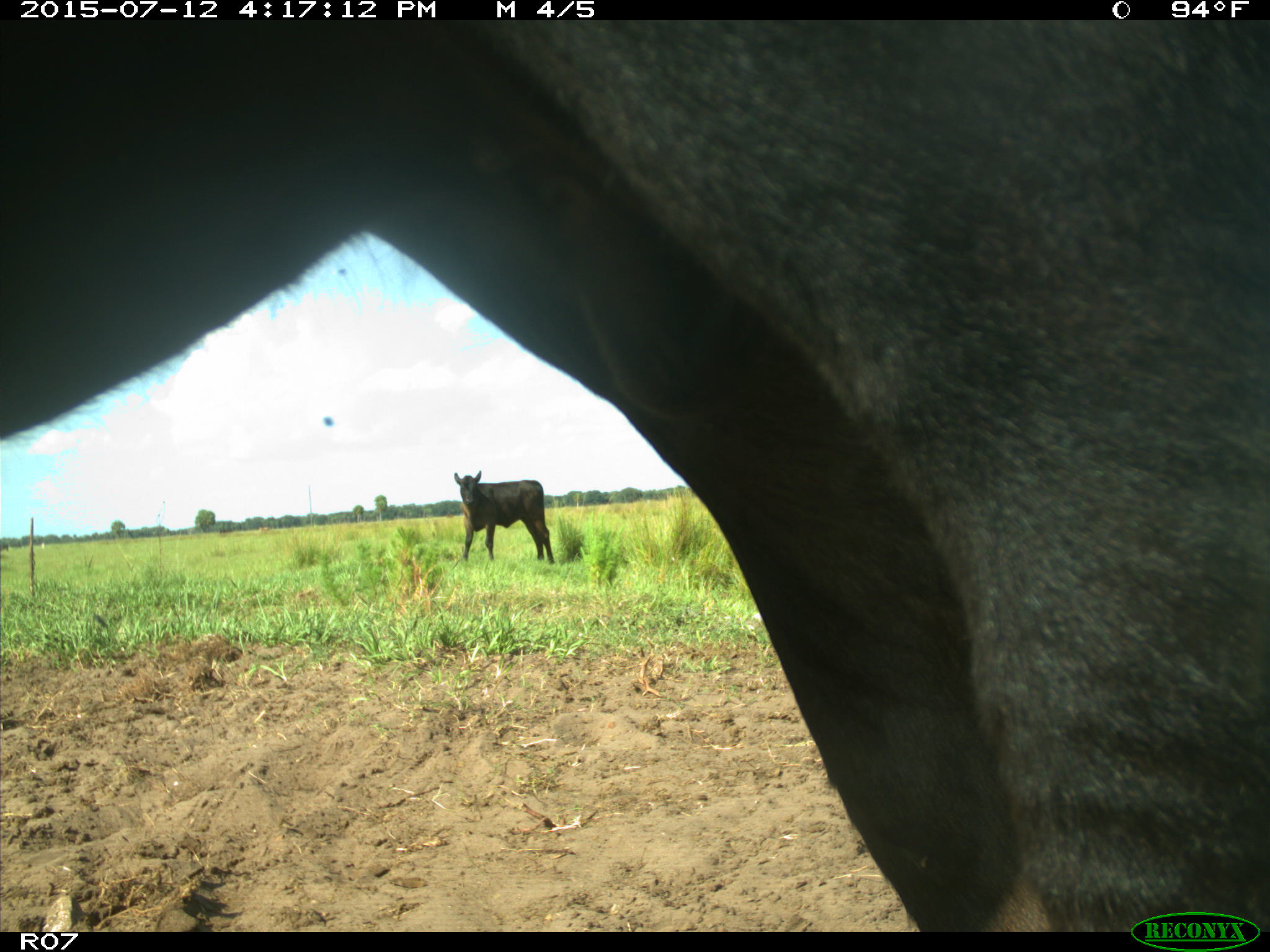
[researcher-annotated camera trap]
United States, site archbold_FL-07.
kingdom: Animalia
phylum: Chordata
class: Mammalia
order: Artiodactyla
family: Bovidae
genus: Bos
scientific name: Bos taurus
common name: domestic cow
Bos taurus (domestic cow).